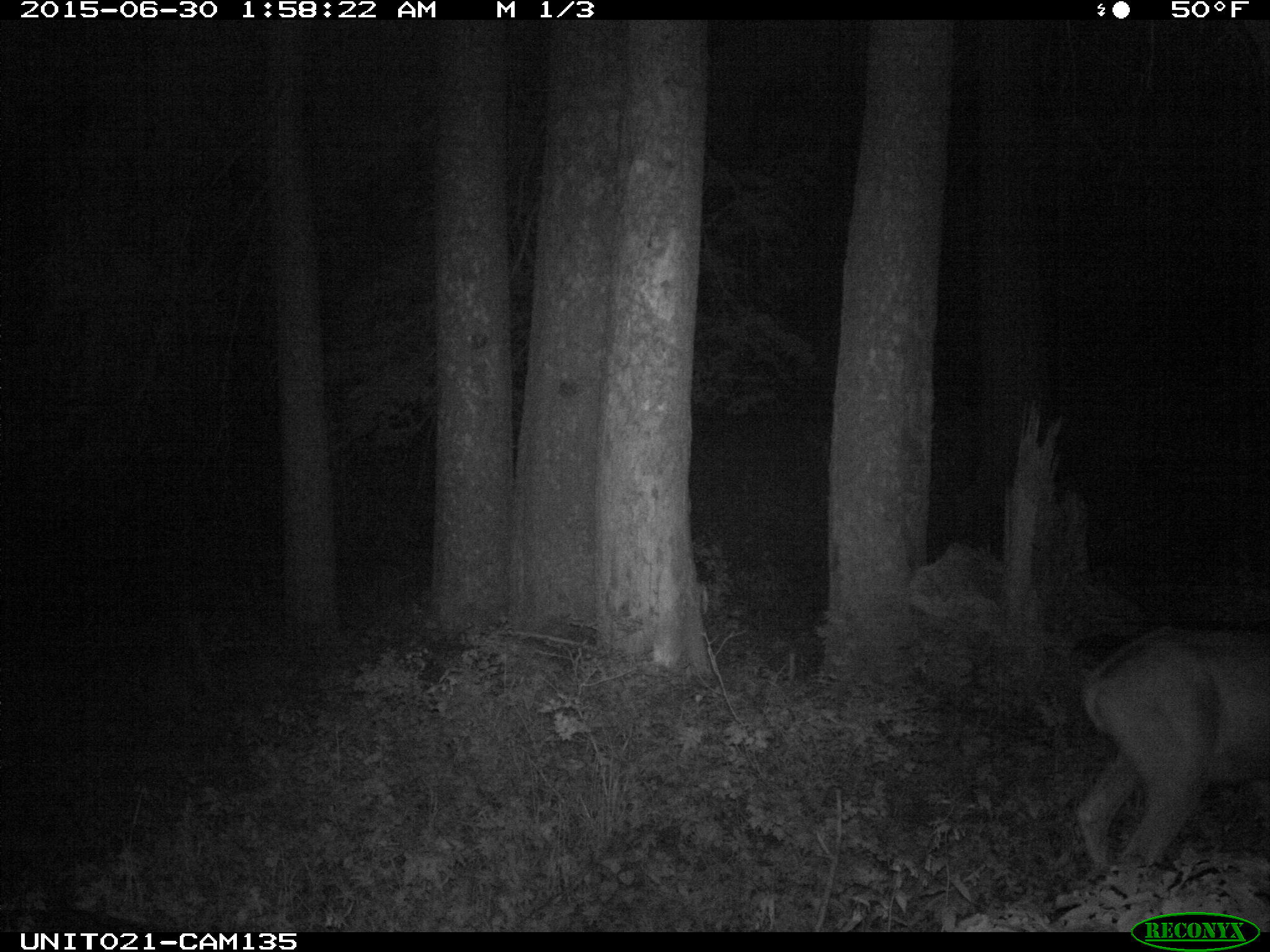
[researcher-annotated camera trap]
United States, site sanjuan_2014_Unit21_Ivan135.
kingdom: Animalia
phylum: Chordata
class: Mammalia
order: Artiodactyla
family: Cervidae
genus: Odocoileus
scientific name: Odocoileus hemionus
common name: mule deer